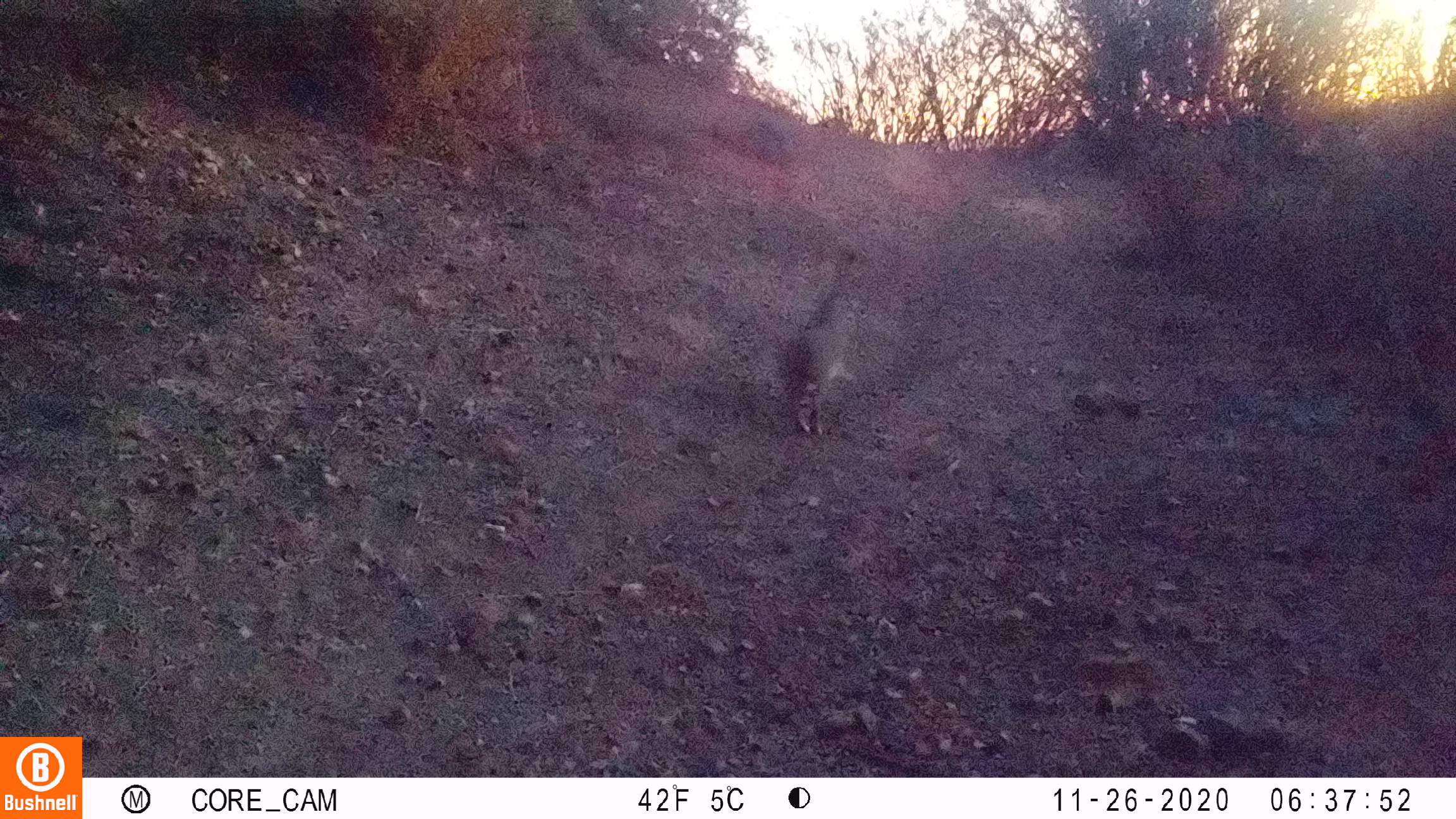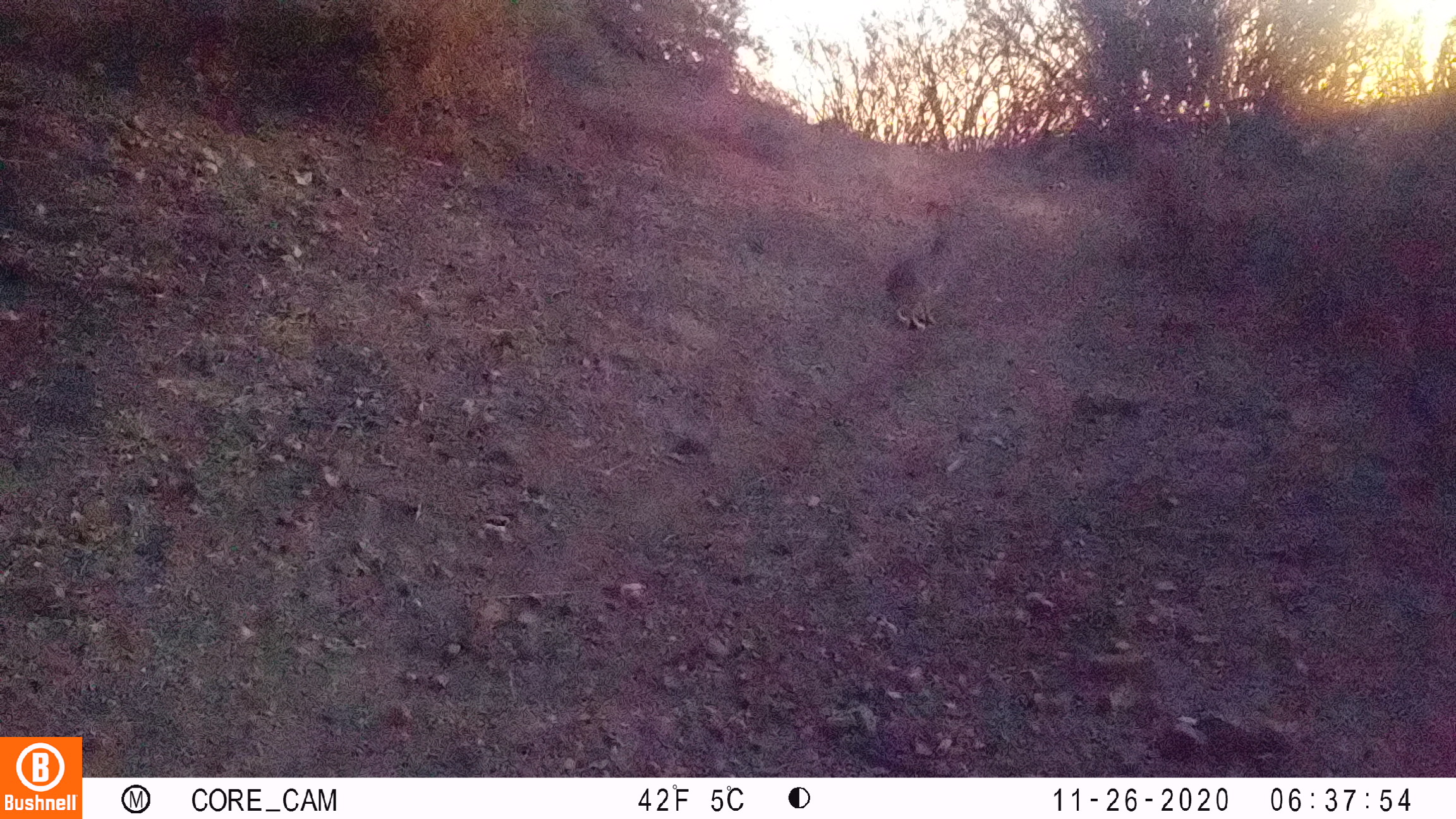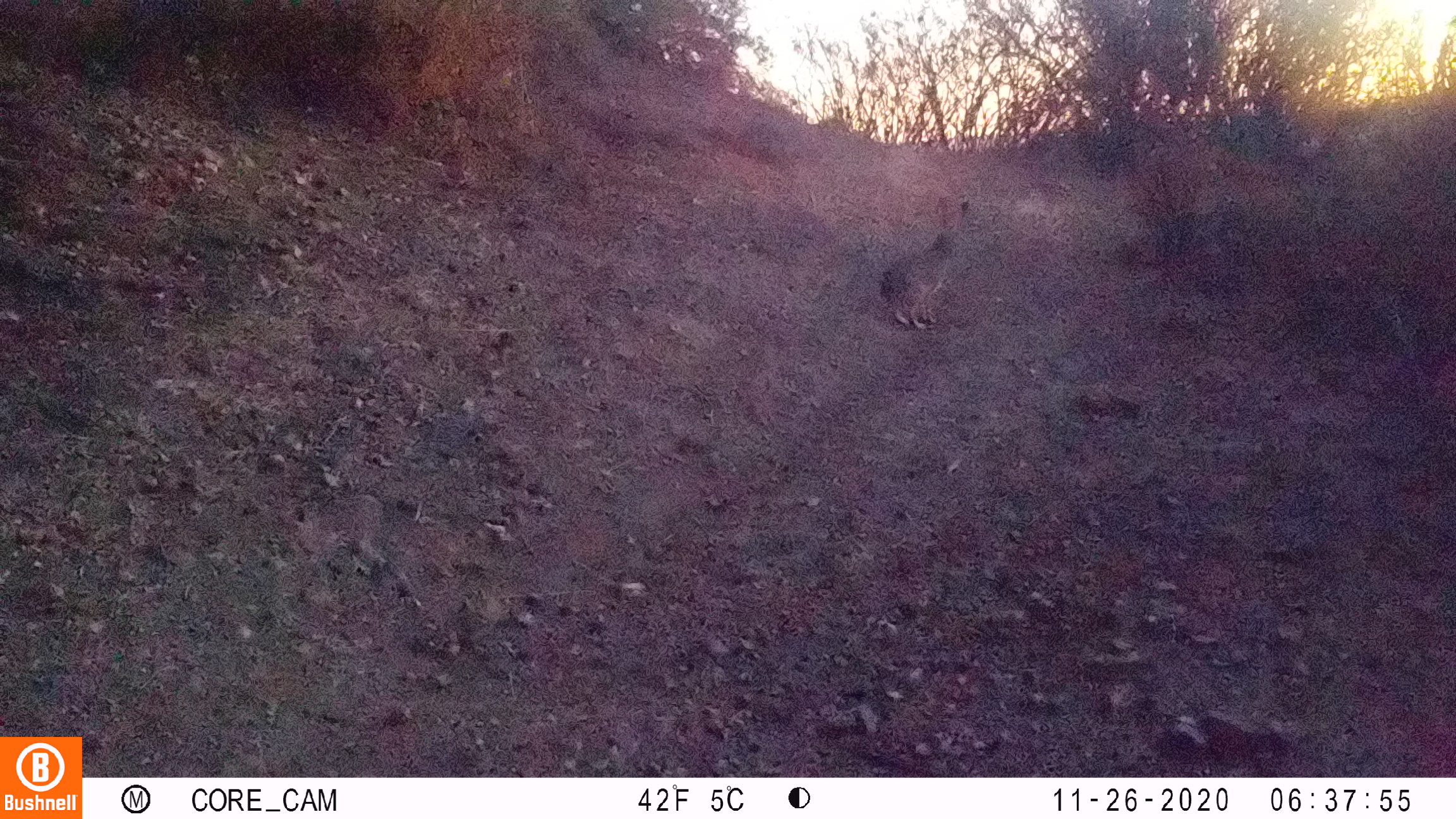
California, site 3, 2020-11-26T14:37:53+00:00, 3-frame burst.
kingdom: Animalia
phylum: Chordata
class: Mammalia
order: Lagomorpha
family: Leporidae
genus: Lepus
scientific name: Lepus californicus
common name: black-tailed jackrabbit